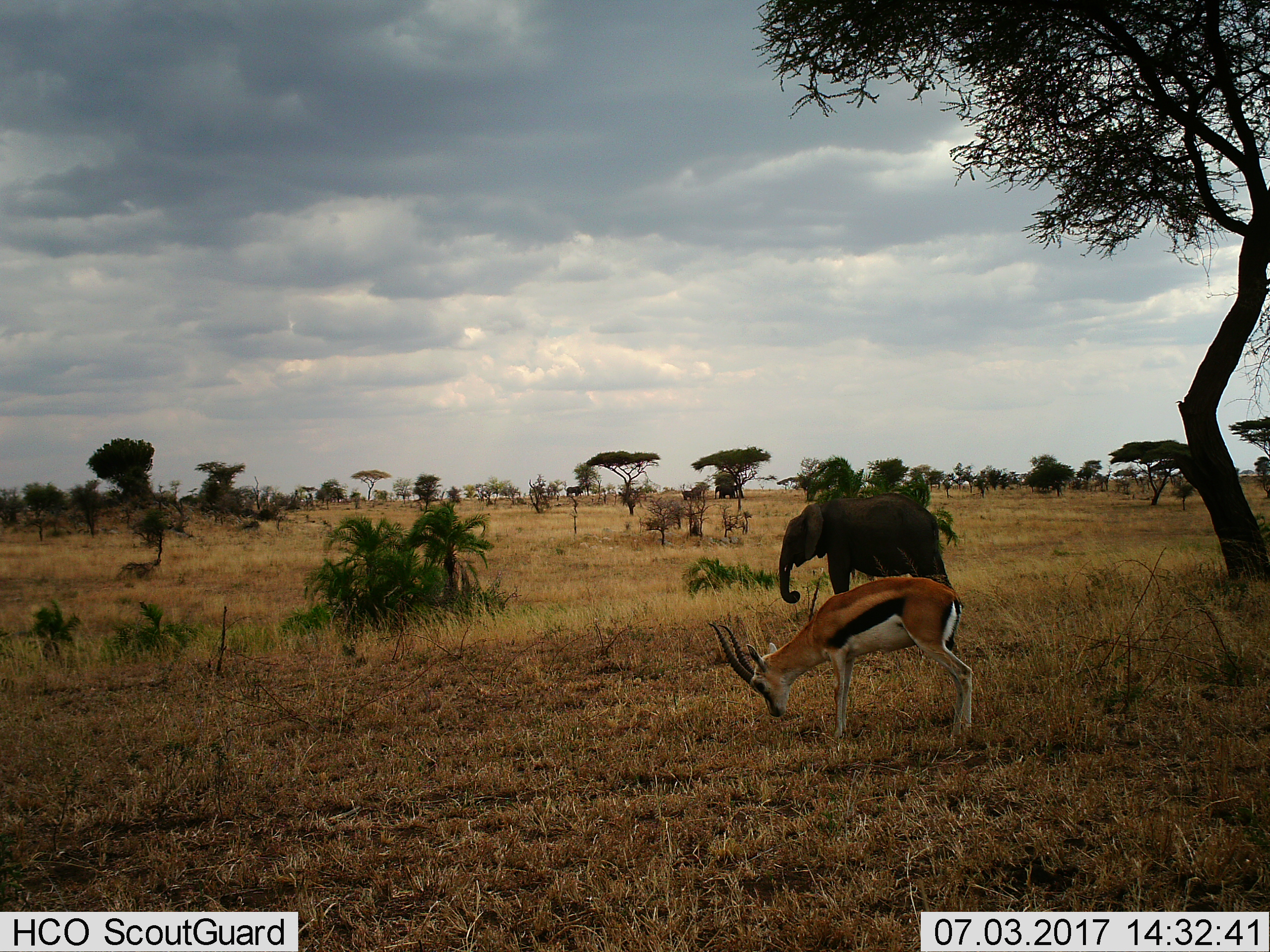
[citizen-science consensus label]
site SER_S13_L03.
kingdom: Animalia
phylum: Chordata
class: Mammalia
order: Proboscidea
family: Elephantidae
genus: Loxodonta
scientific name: Loxodonta africana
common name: african bush elephant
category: elephant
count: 1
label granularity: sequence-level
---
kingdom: Animalia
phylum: Chordata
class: Mammalia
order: Artiodactyla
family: Bovidae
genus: Eudorcas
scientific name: Eudorcas thomsonii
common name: thomson's gazelle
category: gazellethomsons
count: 1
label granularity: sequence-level